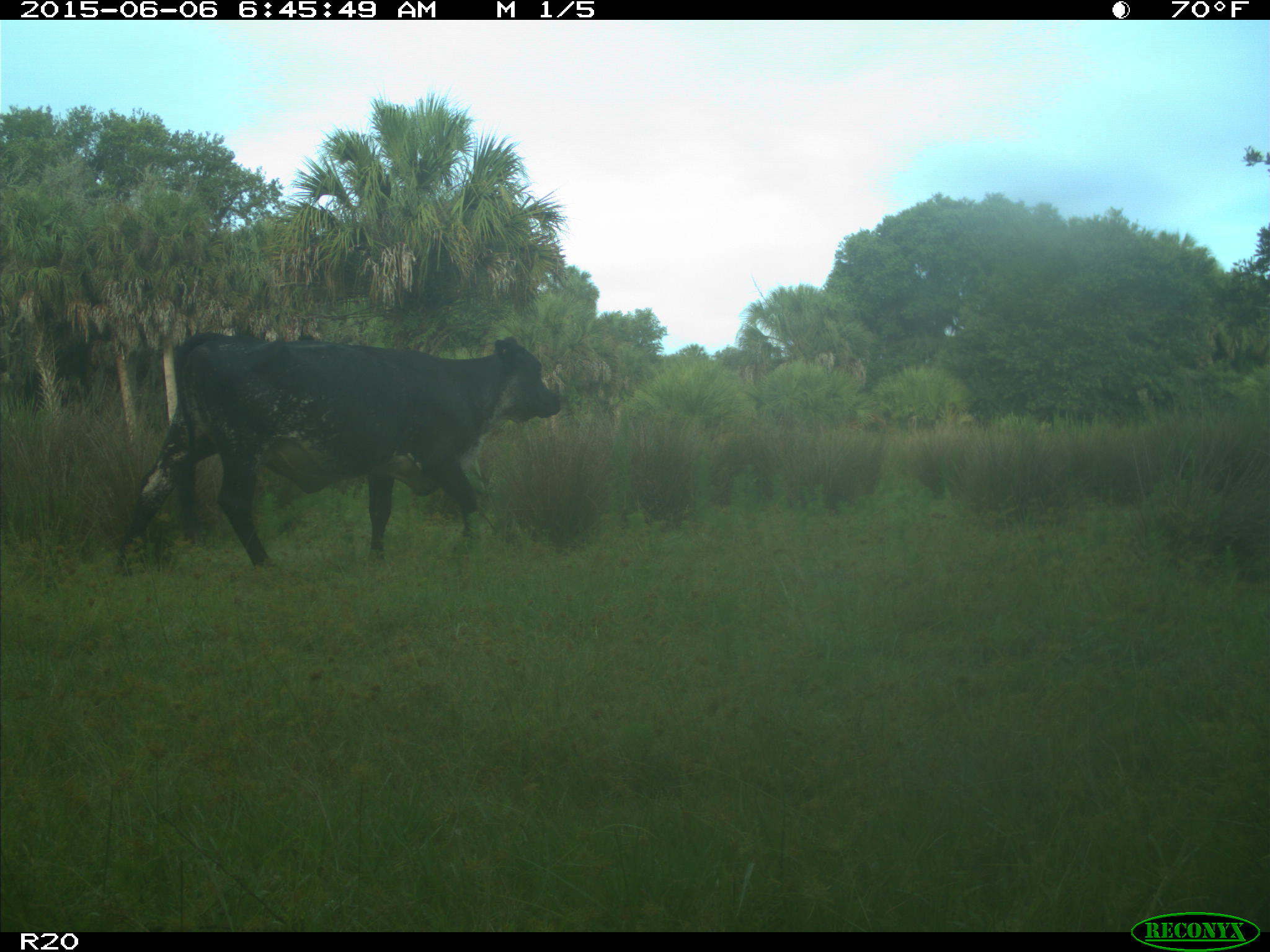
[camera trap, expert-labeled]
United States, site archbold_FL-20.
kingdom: Animalia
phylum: Chordata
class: Mammalia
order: Artiodactyla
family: Bovidae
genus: Bos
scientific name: Bos taurus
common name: domestic cow